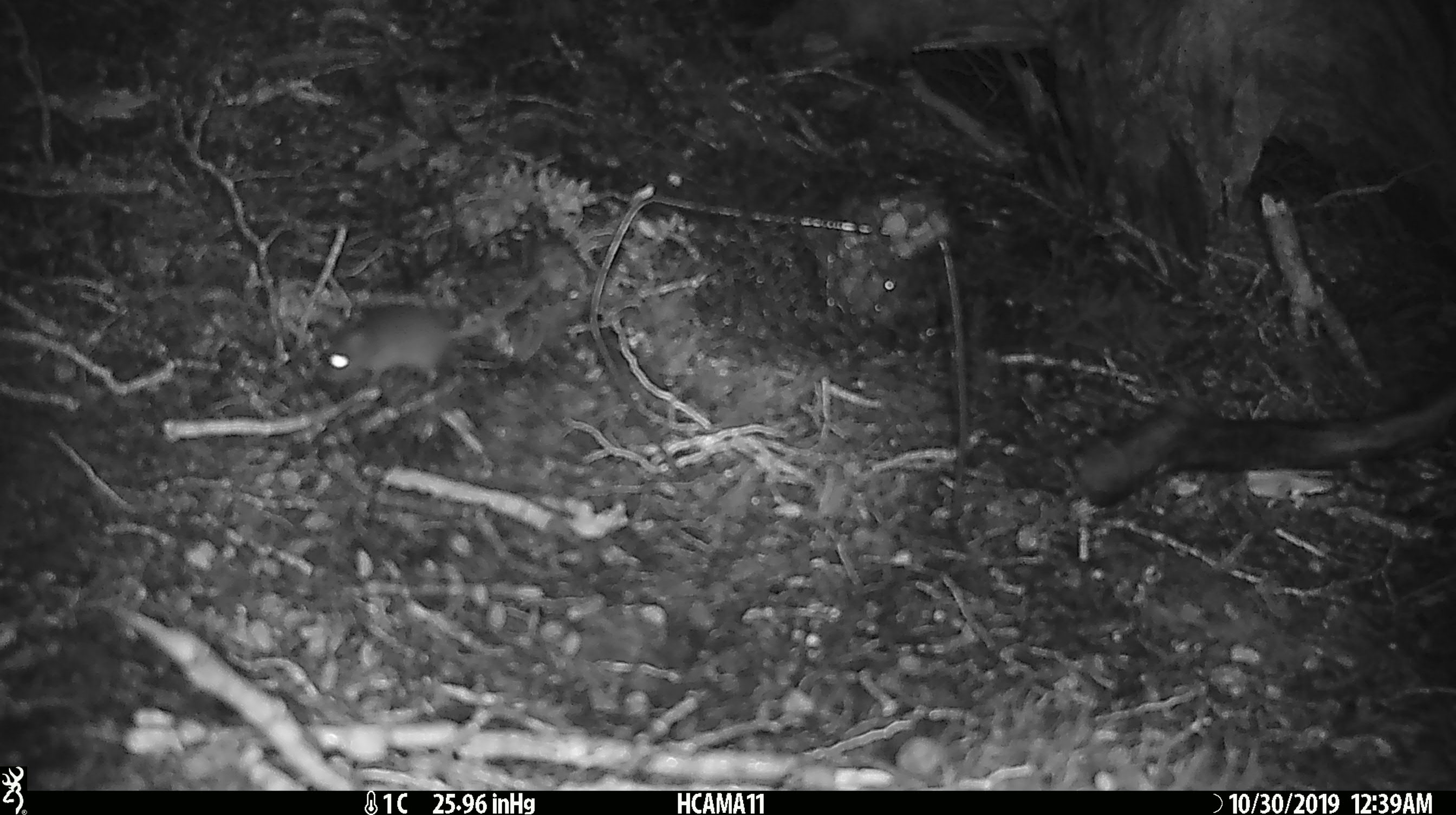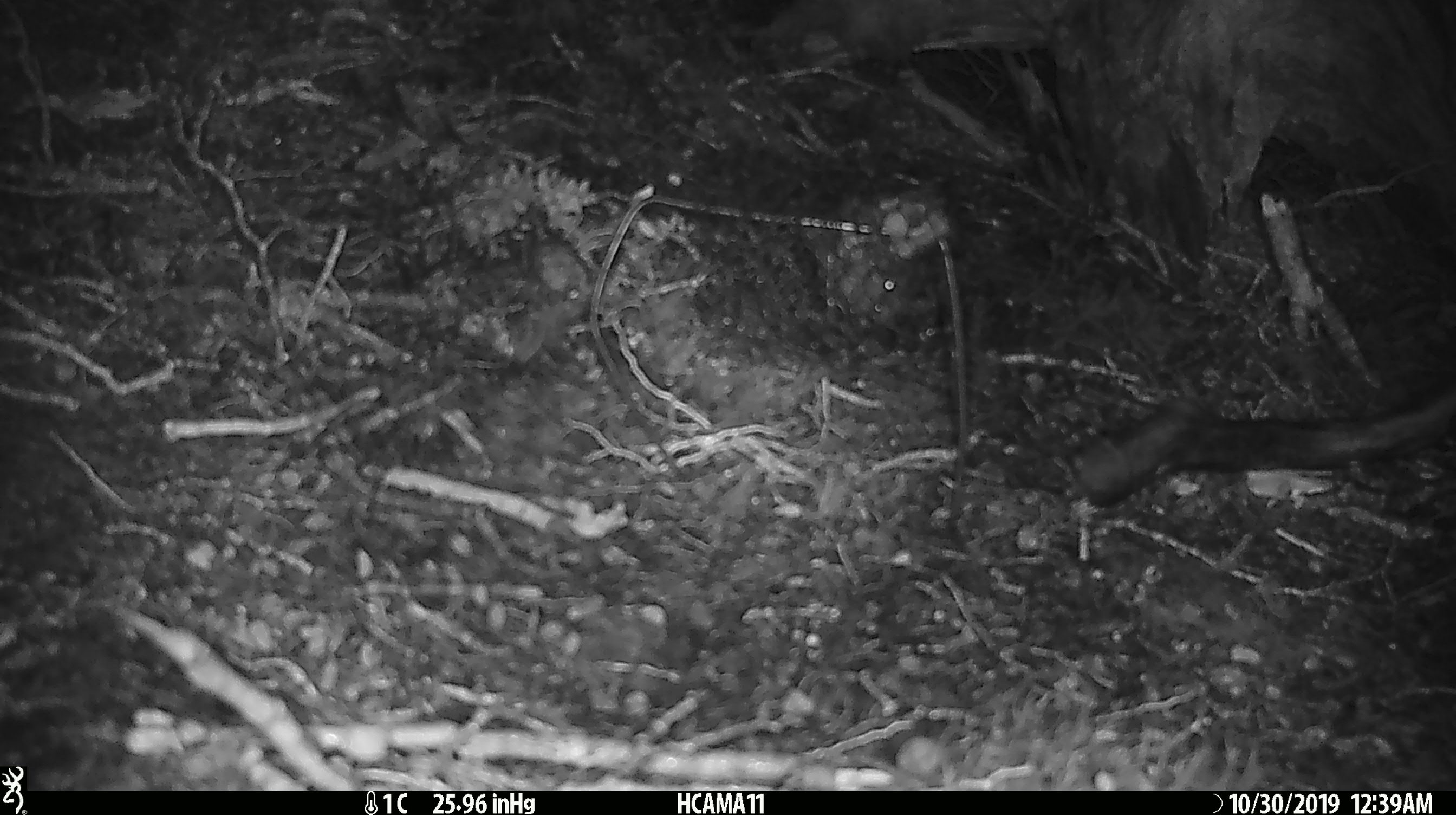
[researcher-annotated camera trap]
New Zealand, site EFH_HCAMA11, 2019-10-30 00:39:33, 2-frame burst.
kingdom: Animalia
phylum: Chordata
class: Mammalia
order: Rodentia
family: Muridae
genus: Mus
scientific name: Mus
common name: mouse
Mouse (Mus).